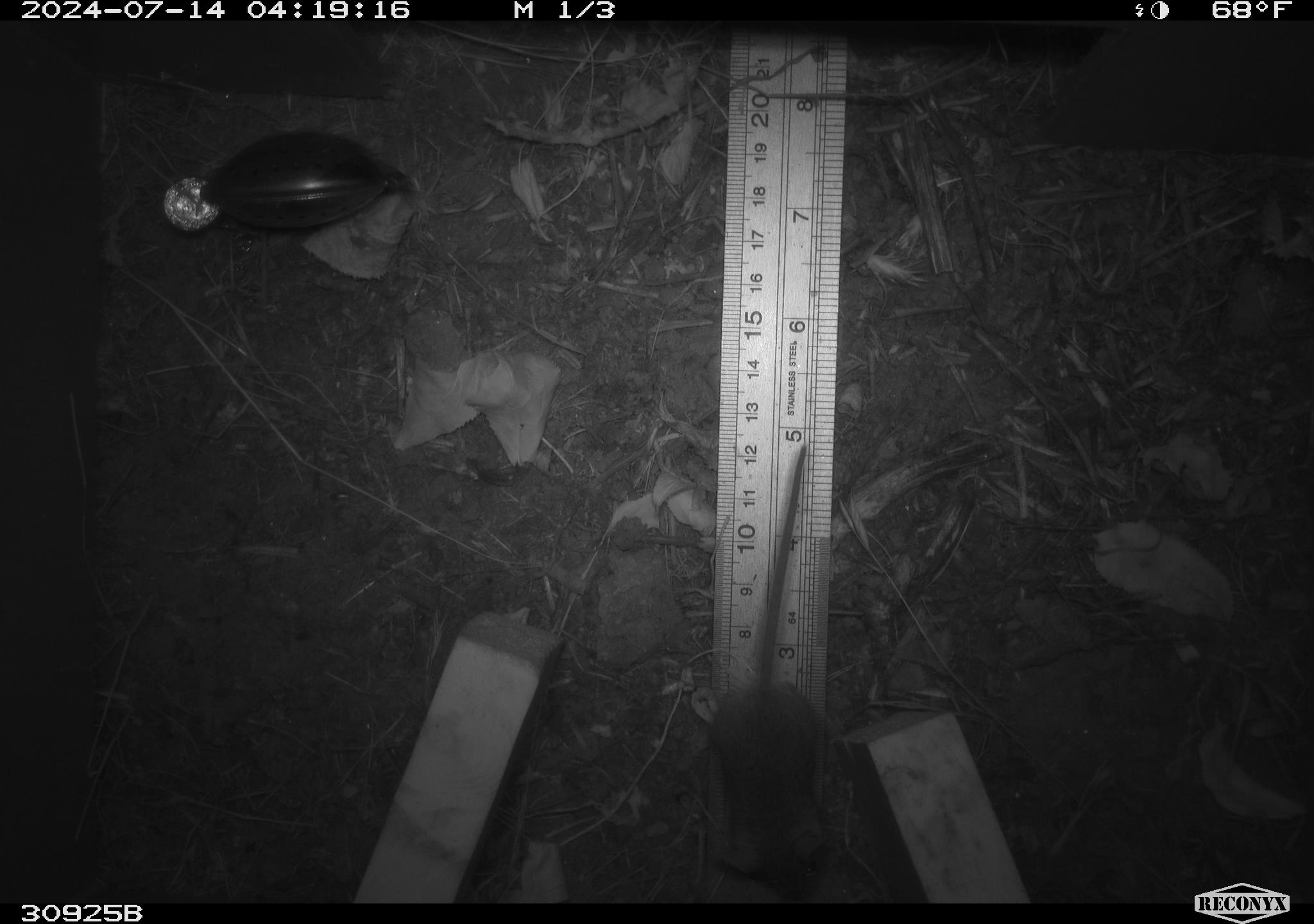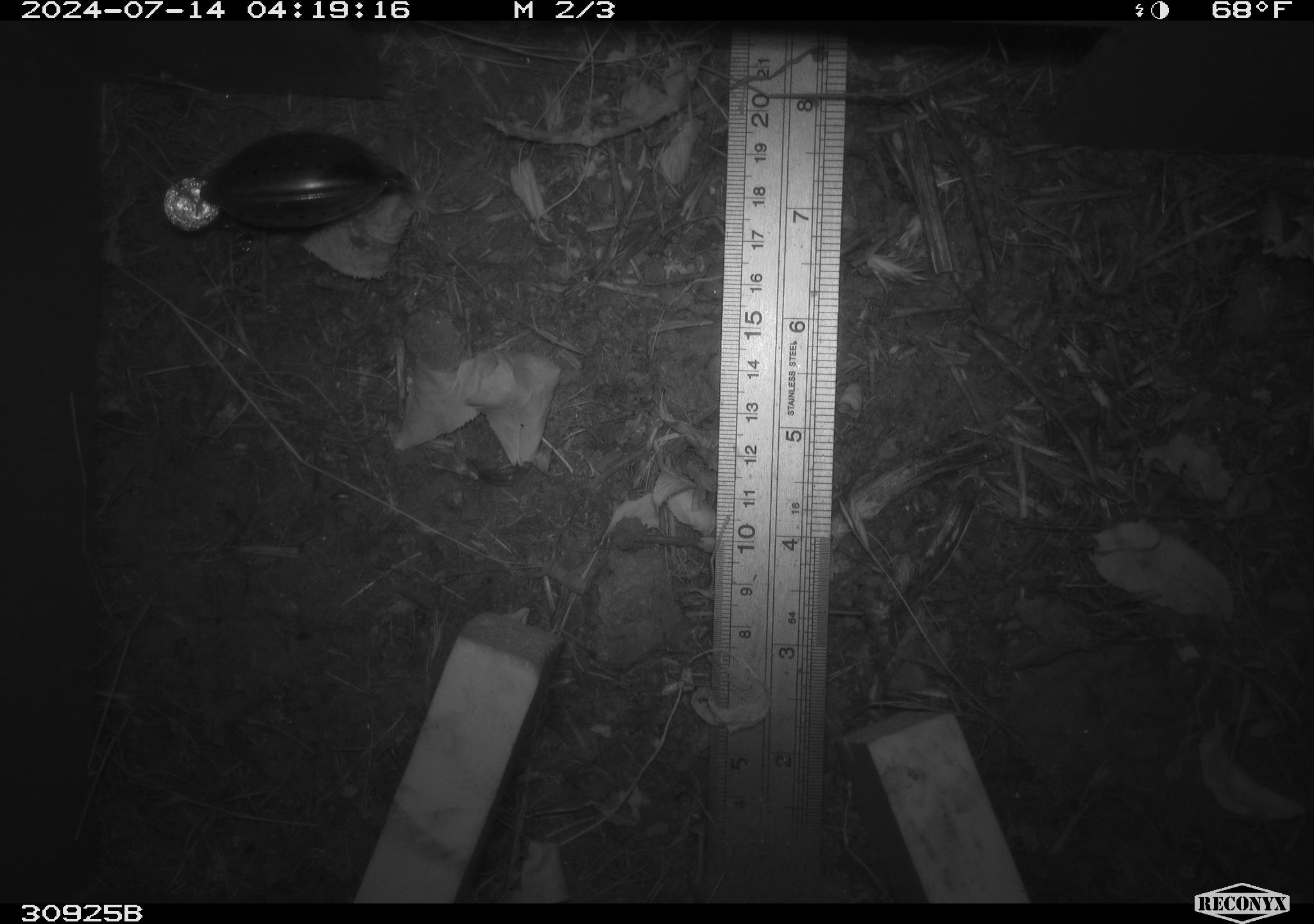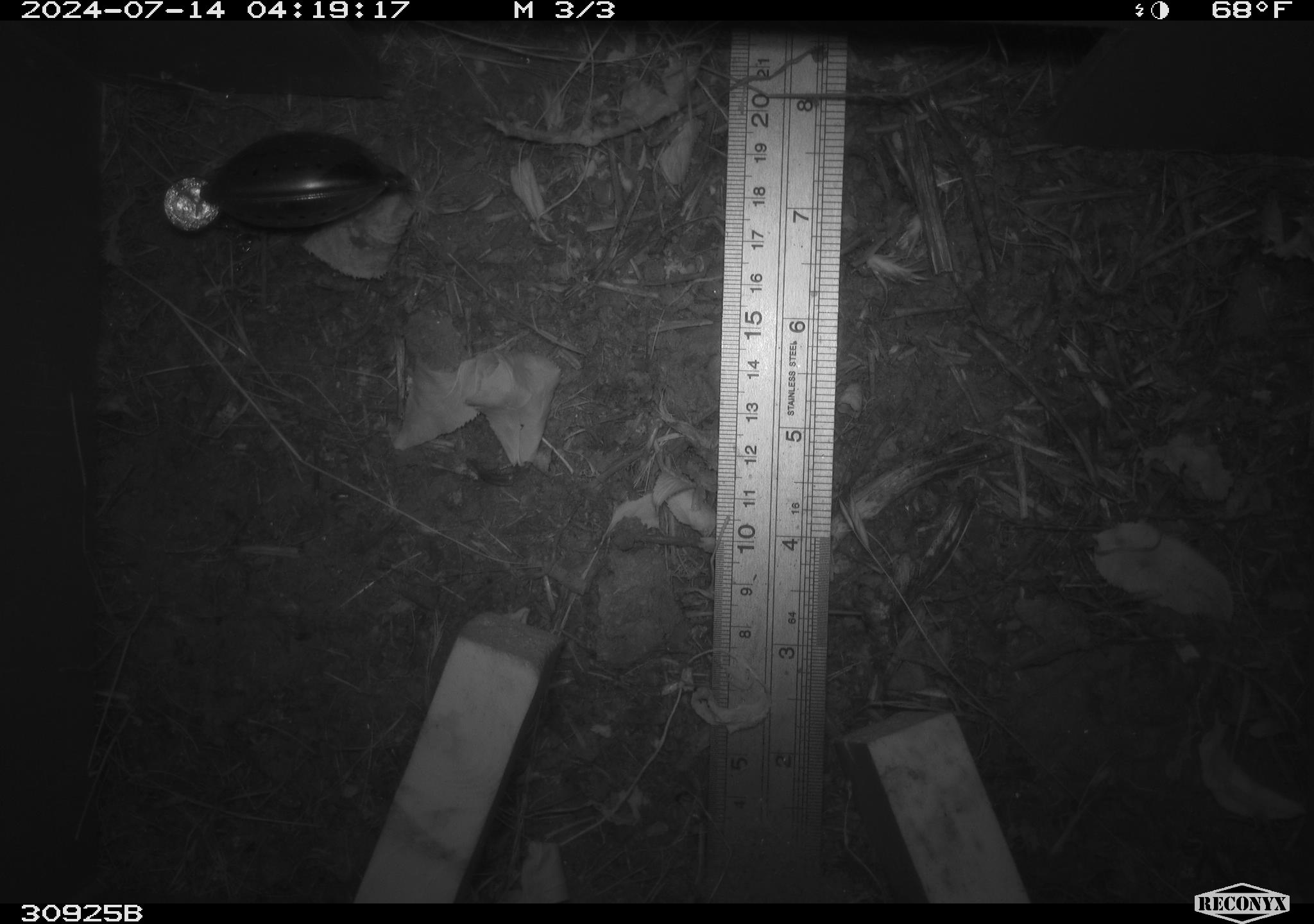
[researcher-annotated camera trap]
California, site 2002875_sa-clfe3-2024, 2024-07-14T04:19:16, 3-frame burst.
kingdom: Animalia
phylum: Chordata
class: Mammalia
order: Rodentia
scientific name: Rodentia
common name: mouse species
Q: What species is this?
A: Mouse species (Rodentia).